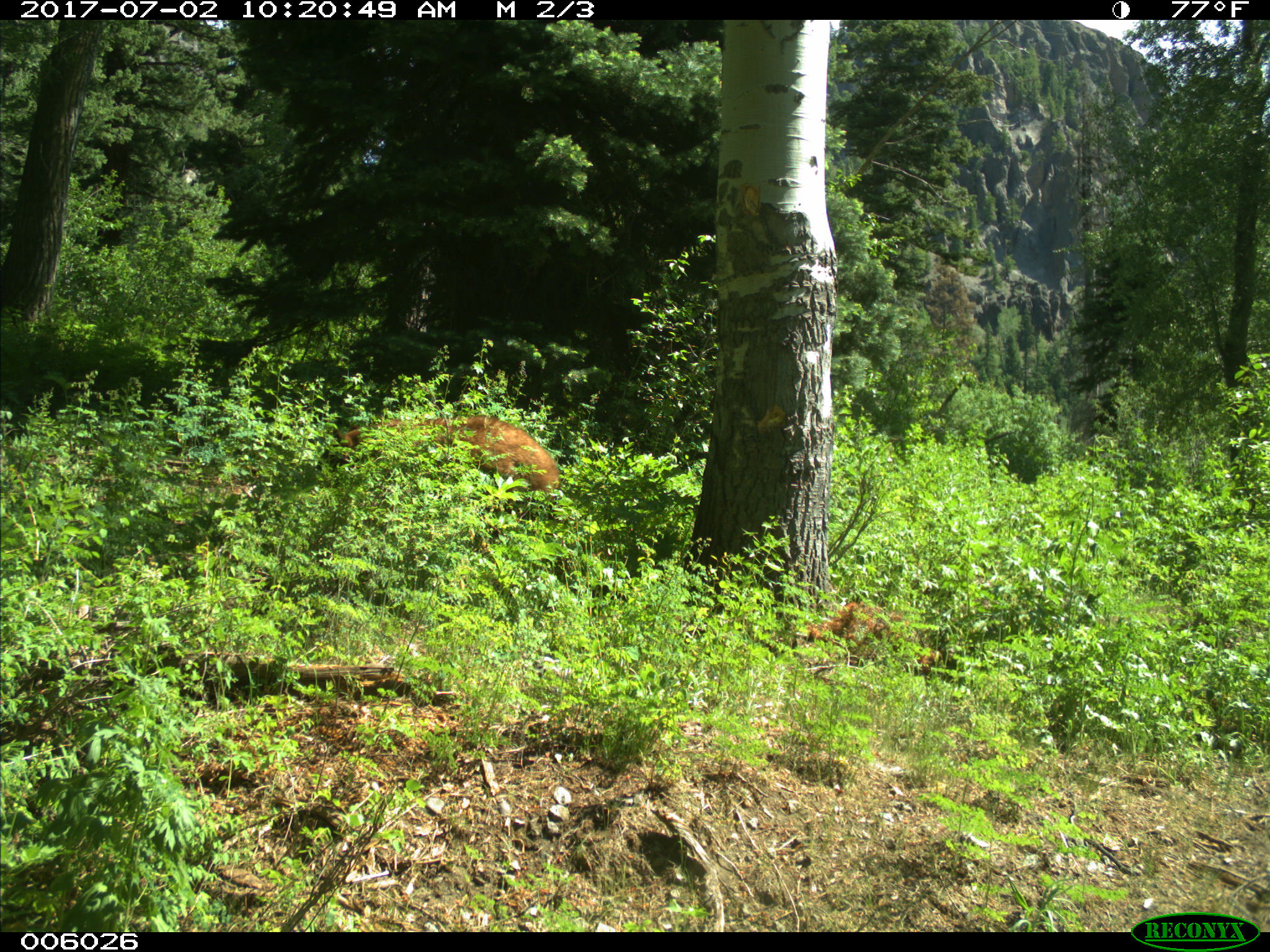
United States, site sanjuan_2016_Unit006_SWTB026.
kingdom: Animalia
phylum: Chordata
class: Mammalia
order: Carnivora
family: Ursidae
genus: Ursus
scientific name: Ursus americanus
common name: american black bear